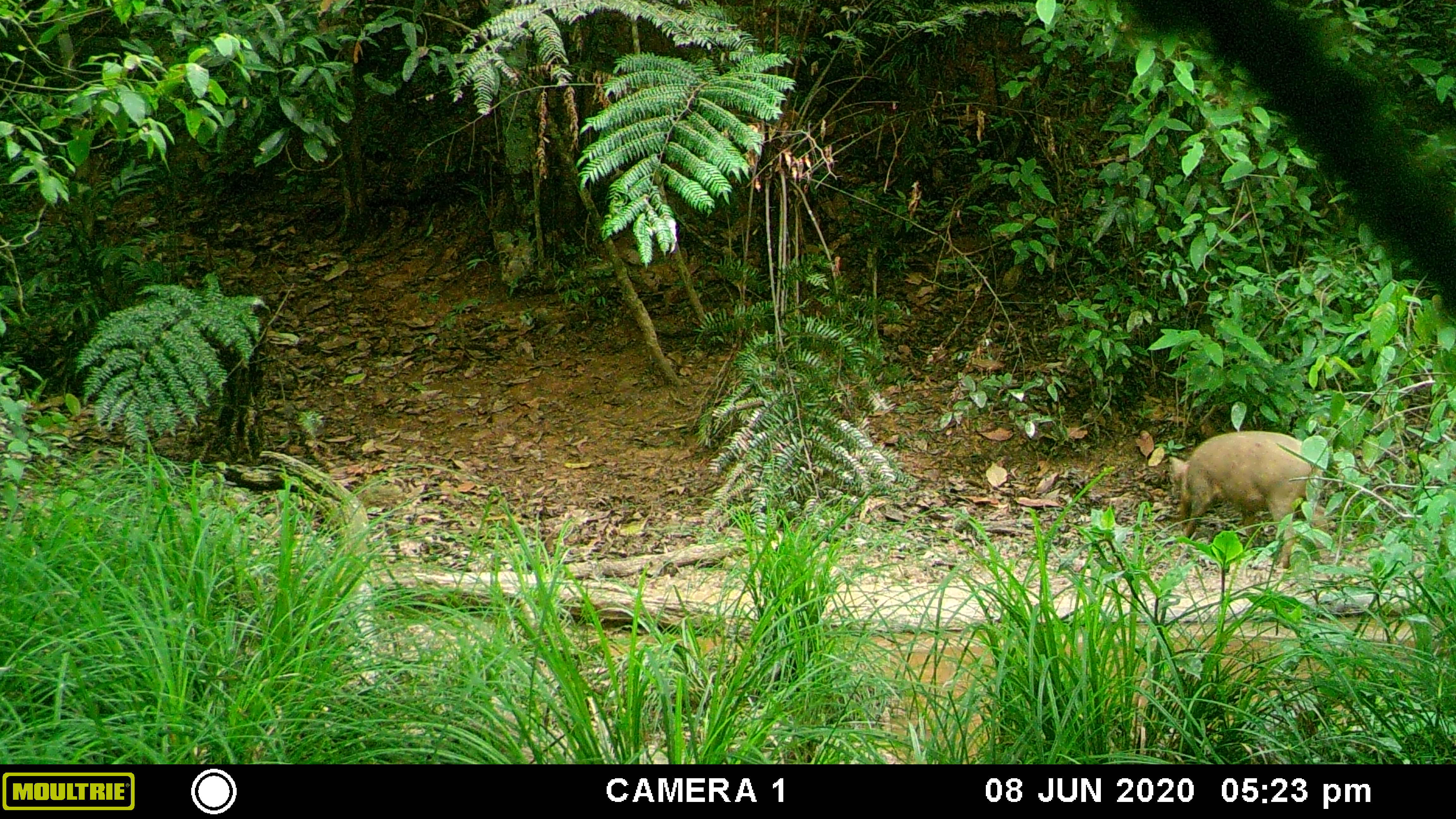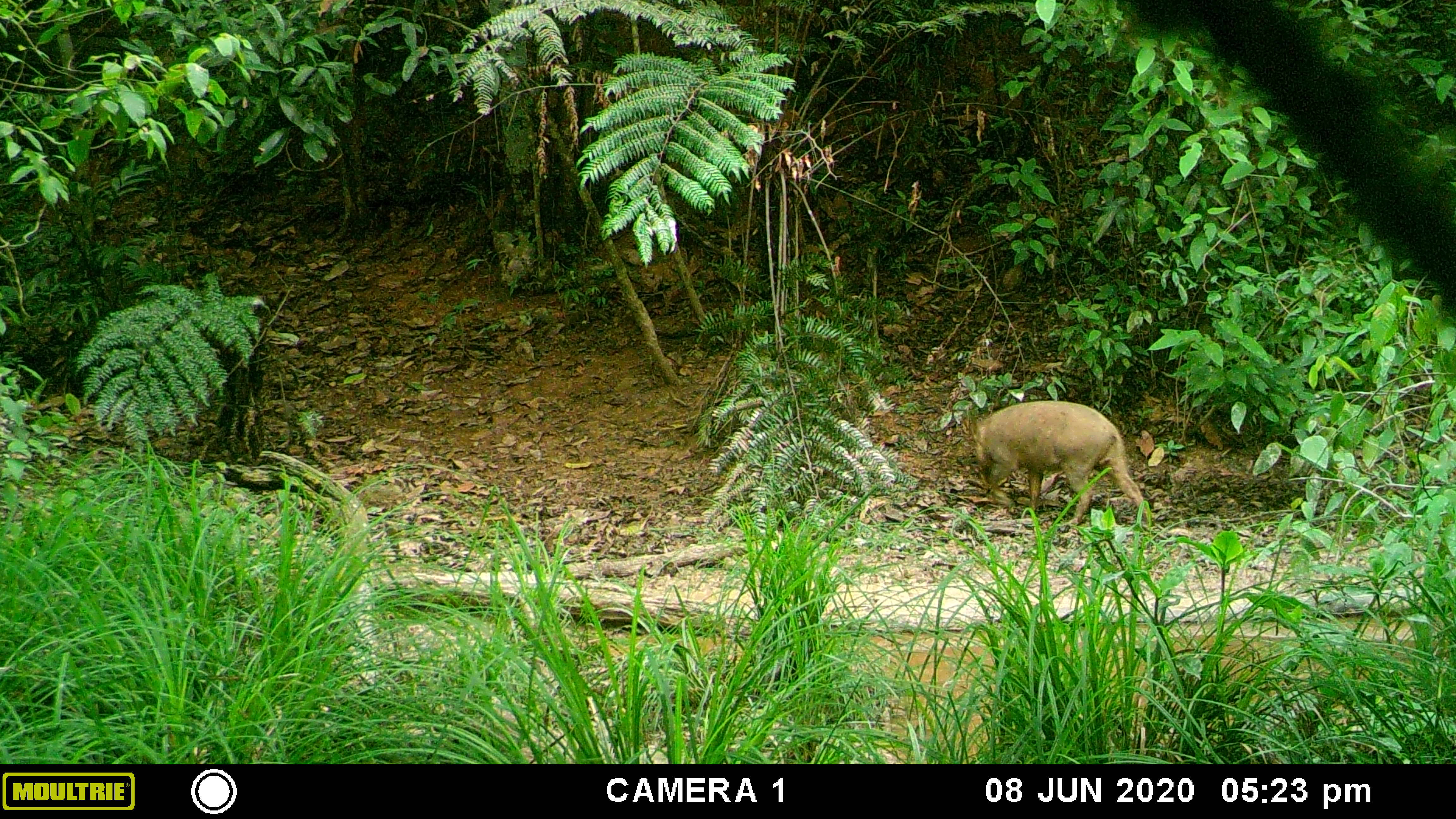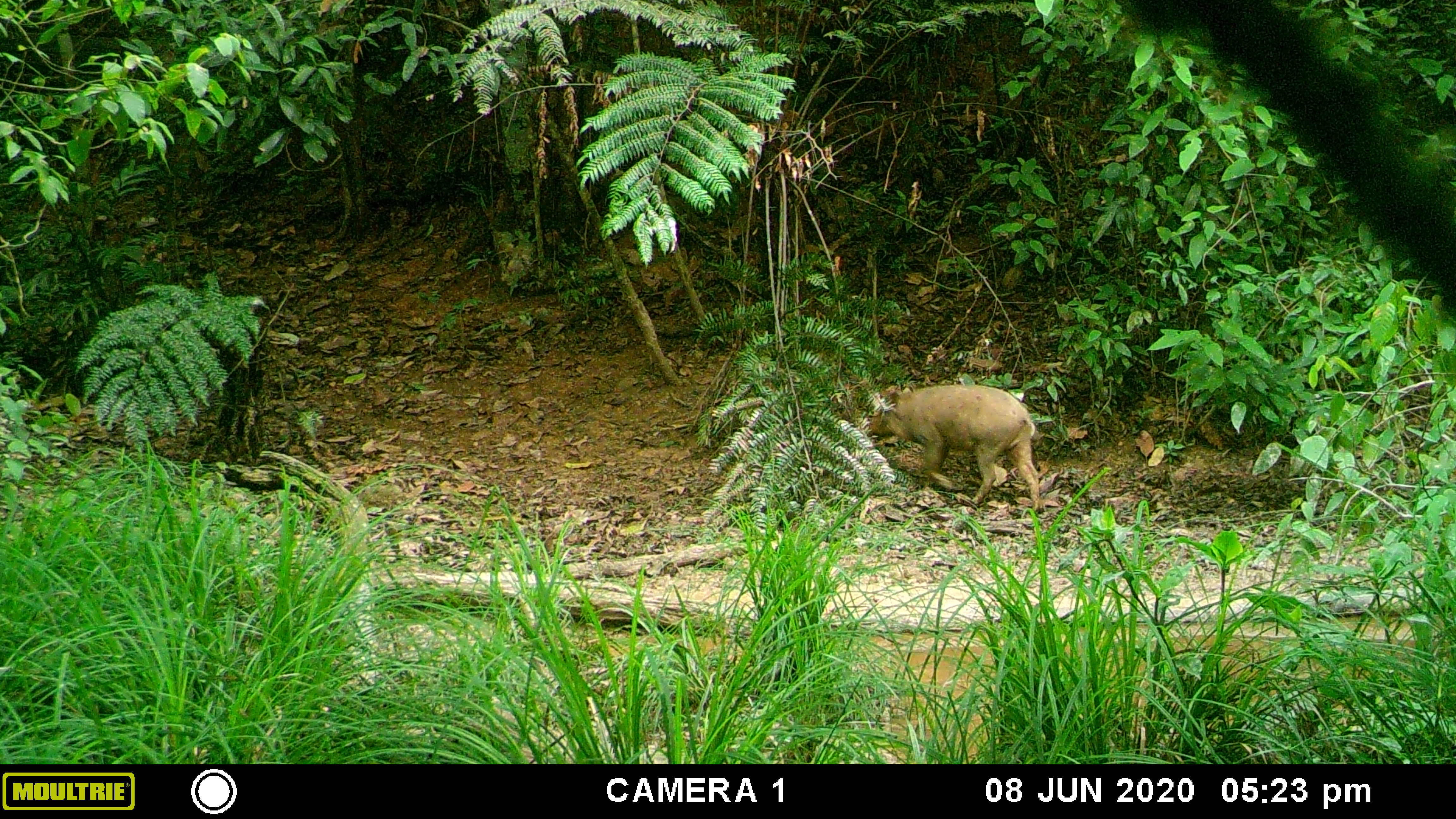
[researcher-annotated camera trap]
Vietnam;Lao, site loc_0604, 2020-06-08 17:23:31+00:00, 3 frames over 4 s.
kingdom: Animalia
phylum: Chordata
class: Mammalia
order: Artiodactyla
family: Suidae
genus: Sus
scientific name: Sus scrofa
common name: eurasian wild pig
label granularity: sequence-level